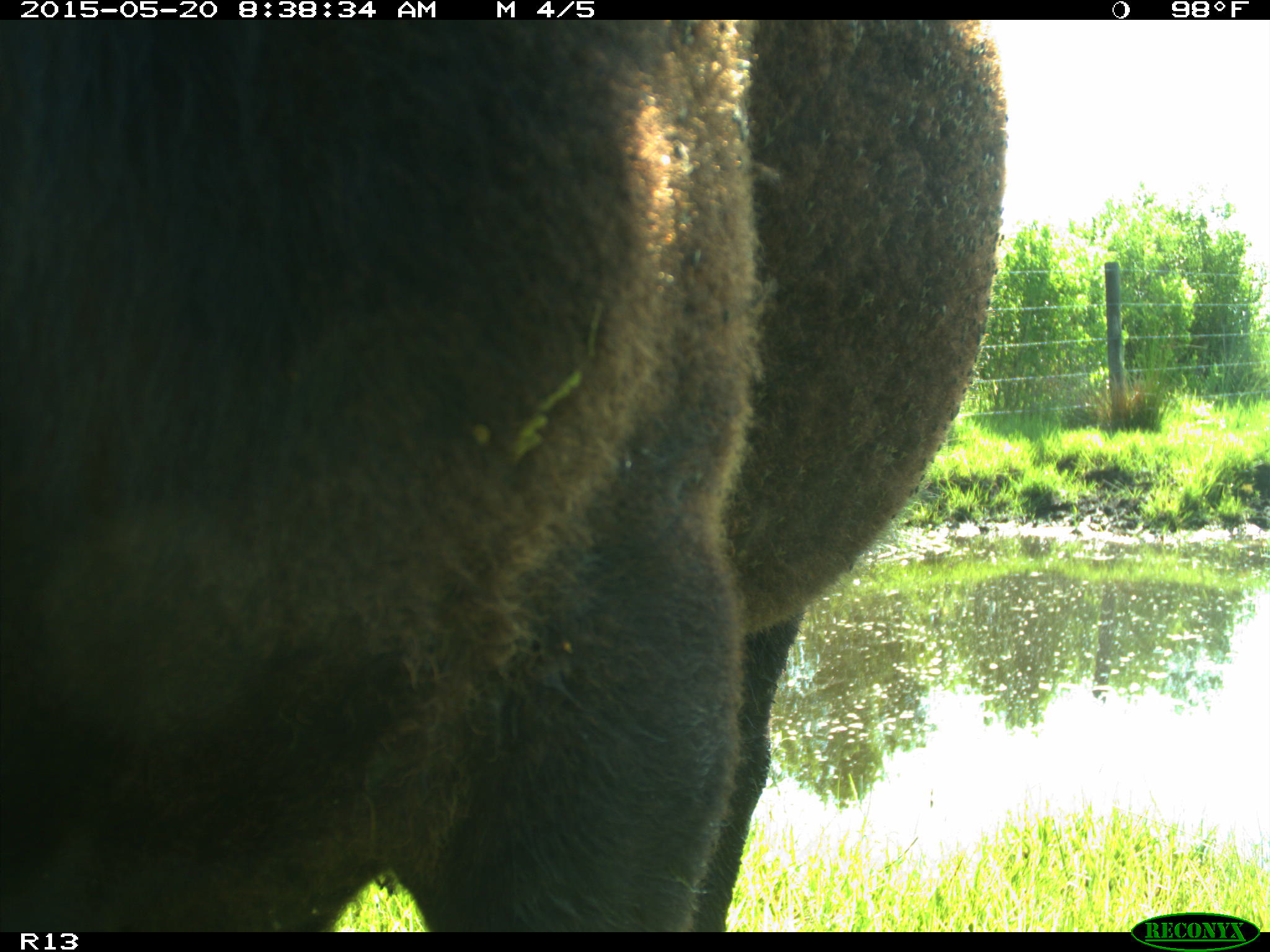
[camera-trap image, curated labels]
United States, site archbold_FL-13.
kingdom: Animalia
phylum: Chordata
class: Mammalia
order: Artiodactyla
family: Bovidae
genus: Bos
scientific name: Bos taurus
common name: domestic cow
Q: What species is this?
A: Bos taurus (domestic cow).